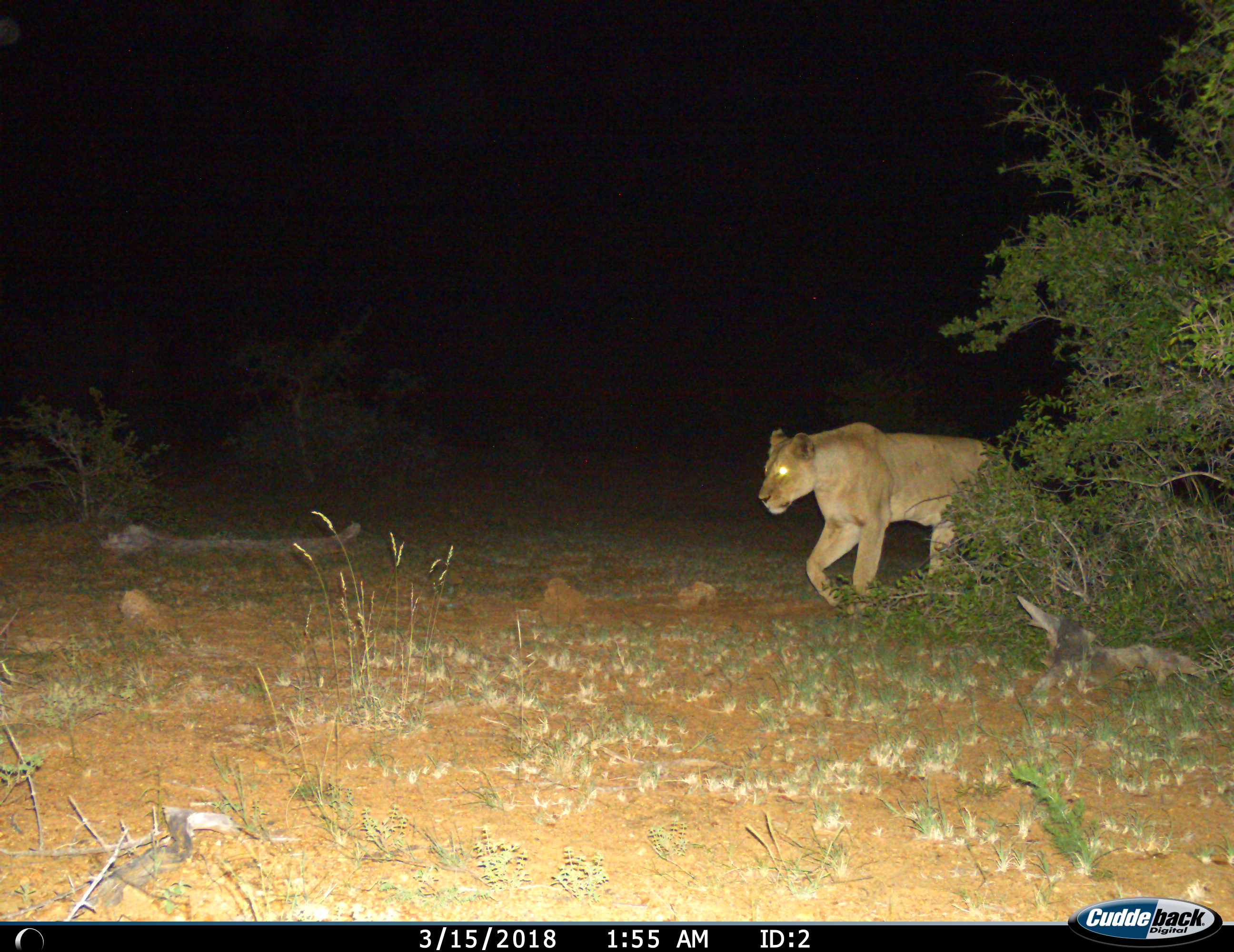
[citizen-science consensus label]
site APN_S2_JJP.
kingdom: Animalia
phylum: Chordata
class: Mammalia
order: Carnivora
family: Felidae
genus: Panthera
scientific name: Panthera leo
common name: lion female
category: lionfemale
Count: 1.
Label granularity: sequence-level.